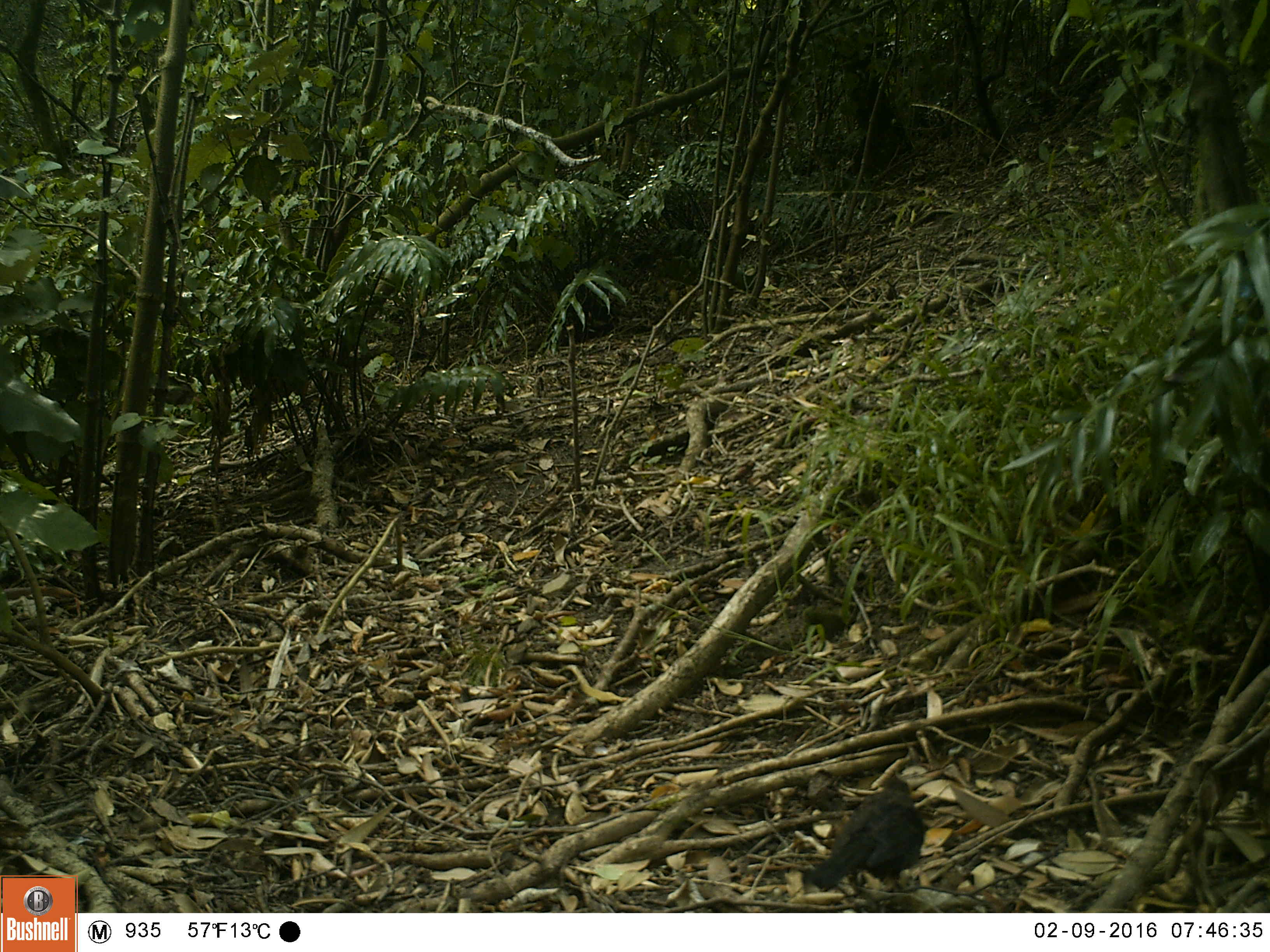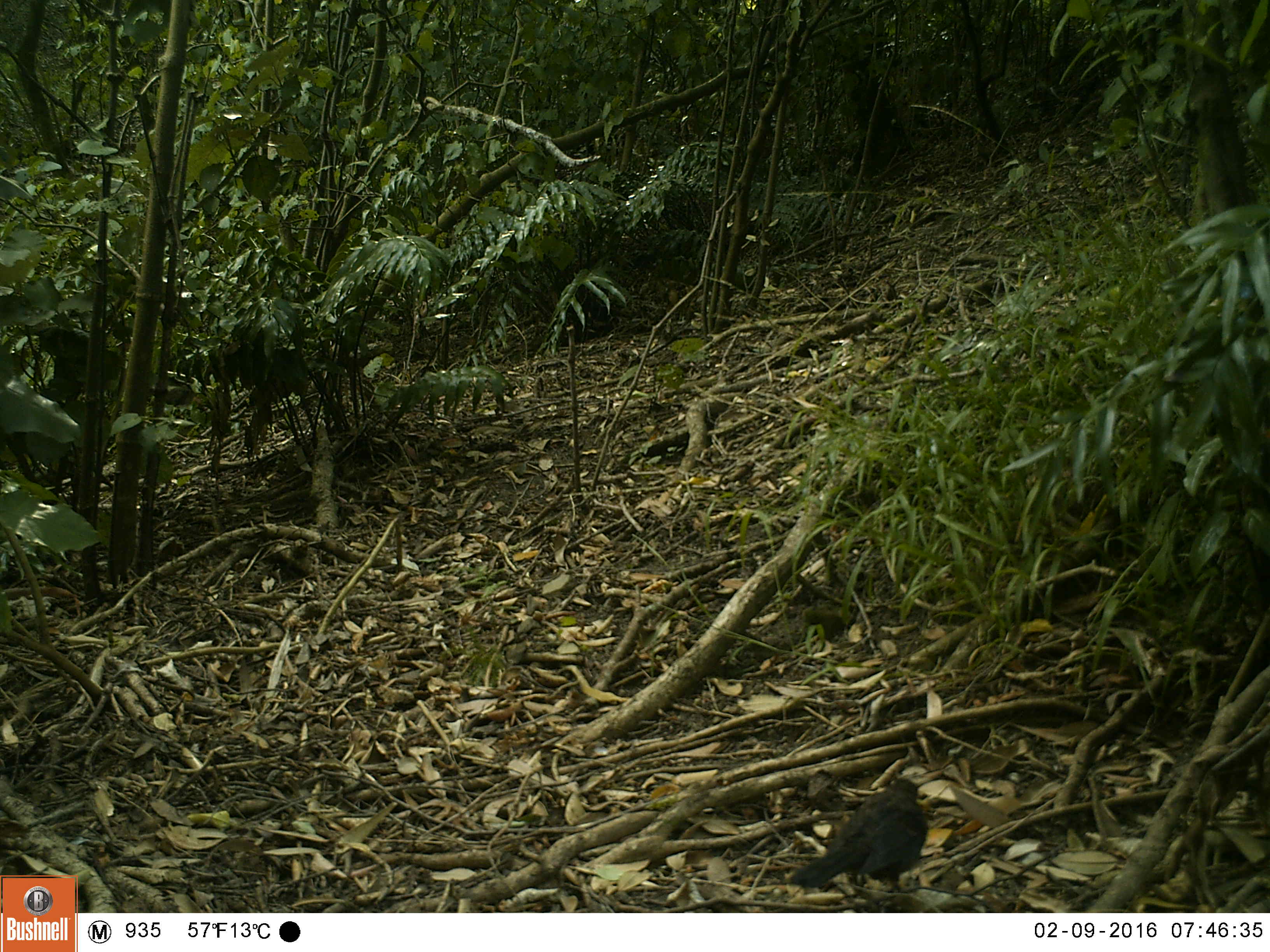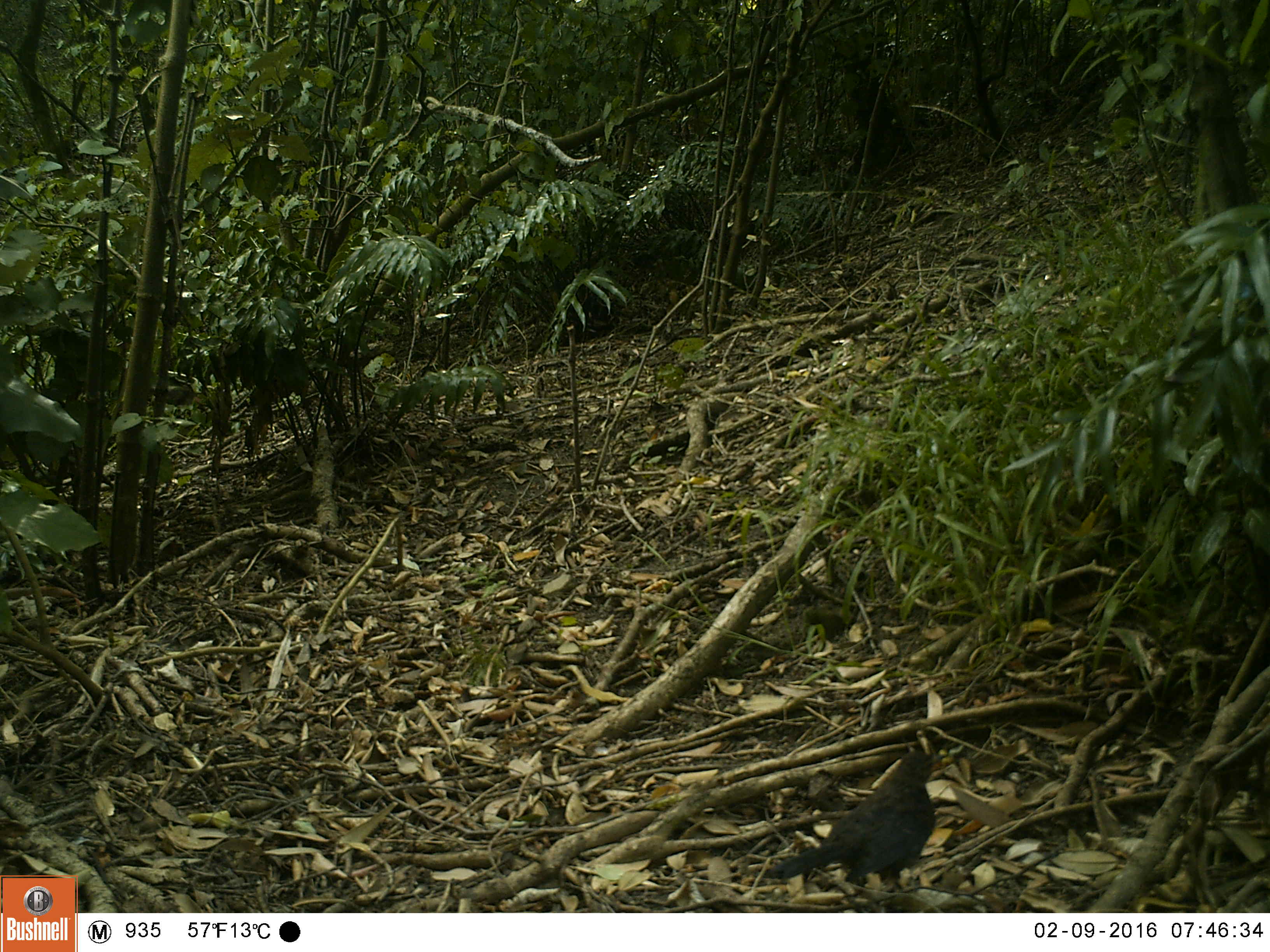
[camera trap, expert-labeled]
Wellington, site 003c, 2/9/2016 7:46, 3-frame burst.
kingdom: Animalia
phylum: Chordata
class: Aves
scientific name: Aves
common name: bird